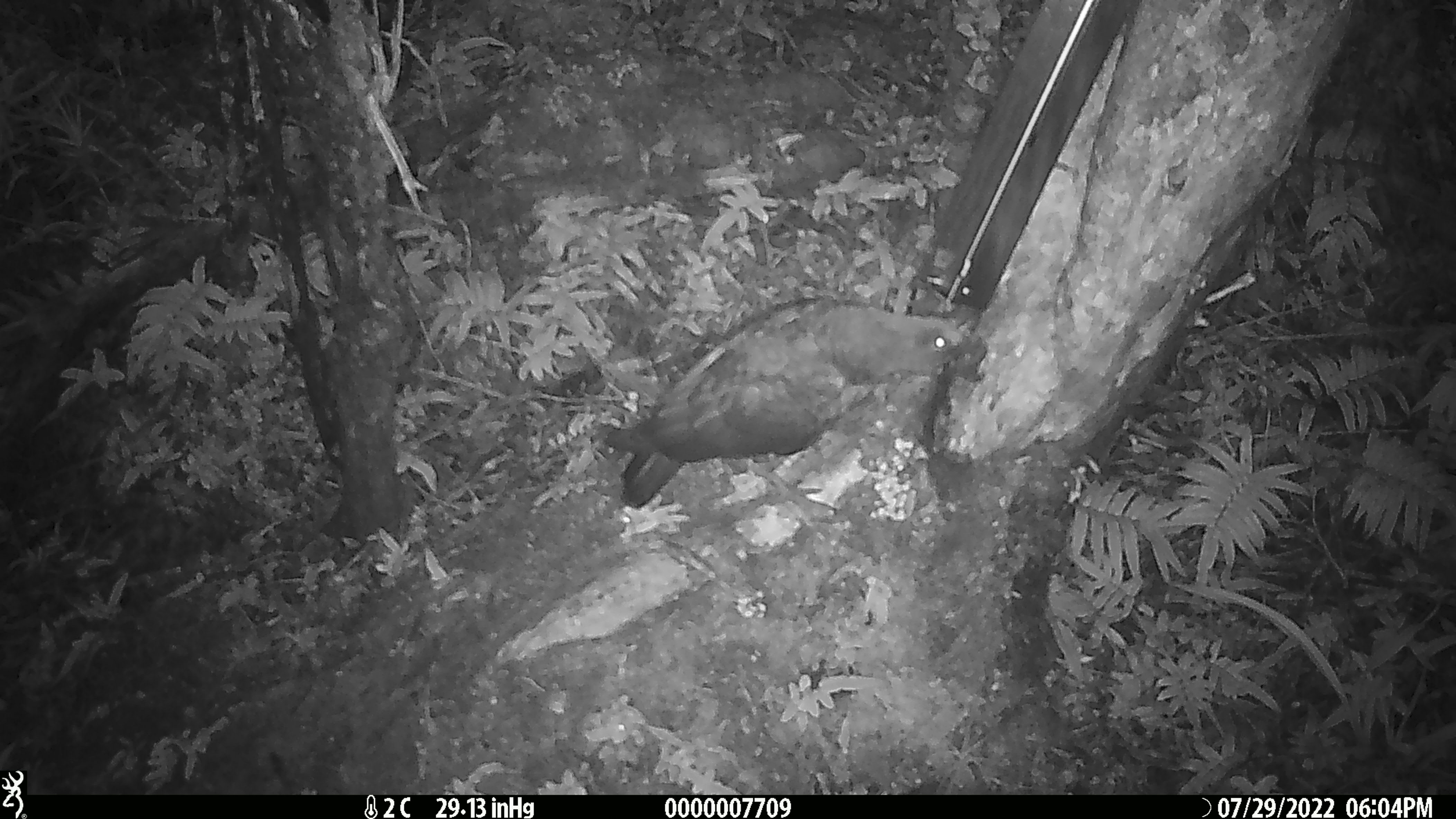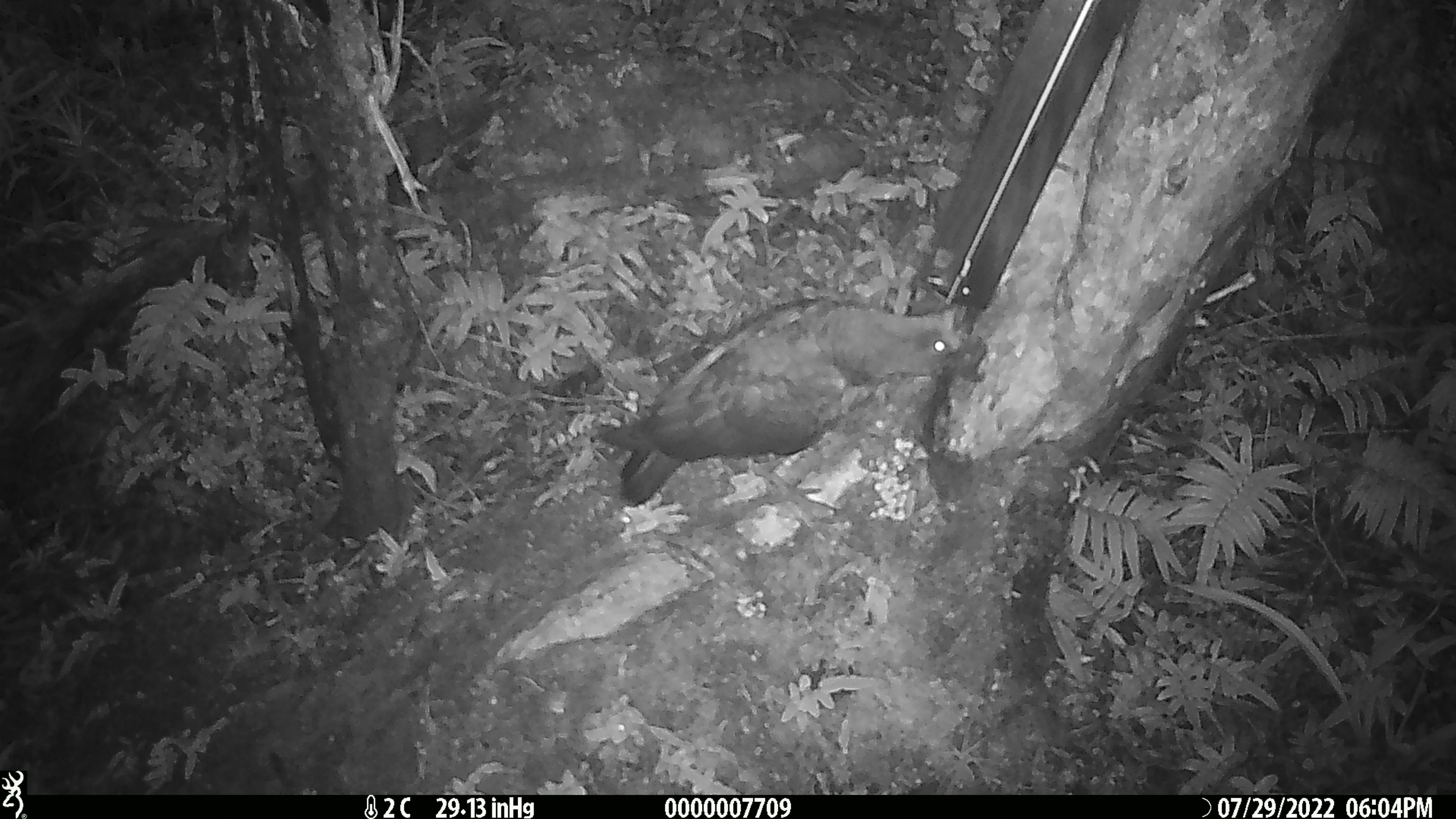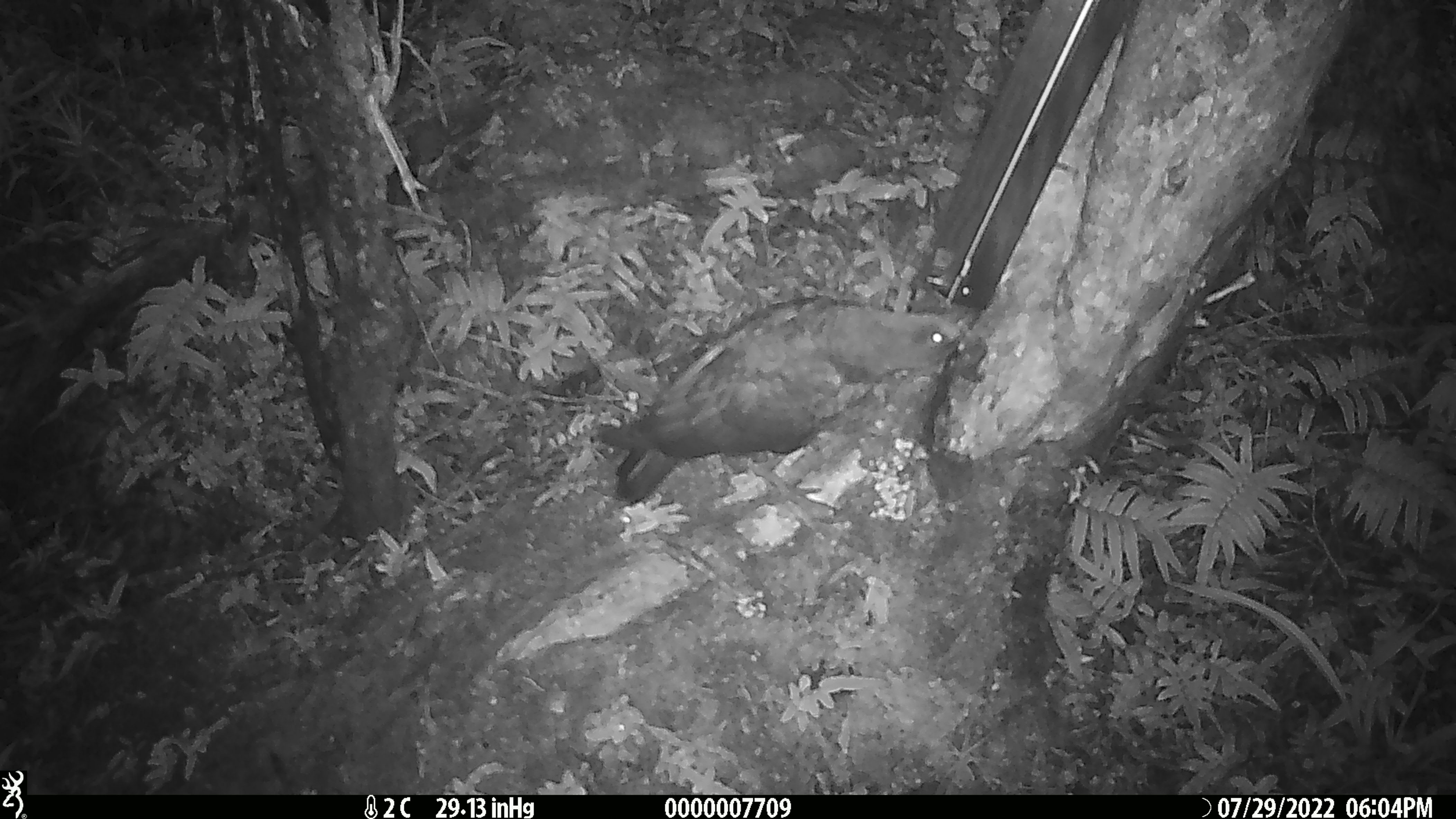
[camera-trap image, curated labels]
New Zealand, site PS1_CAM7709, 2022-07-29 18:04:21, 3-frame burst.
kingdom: Animalia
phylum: Chordata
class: Aves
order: Psittaciformes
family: Strigopidae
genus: Nestor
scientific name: Nestor notabilis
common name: kea